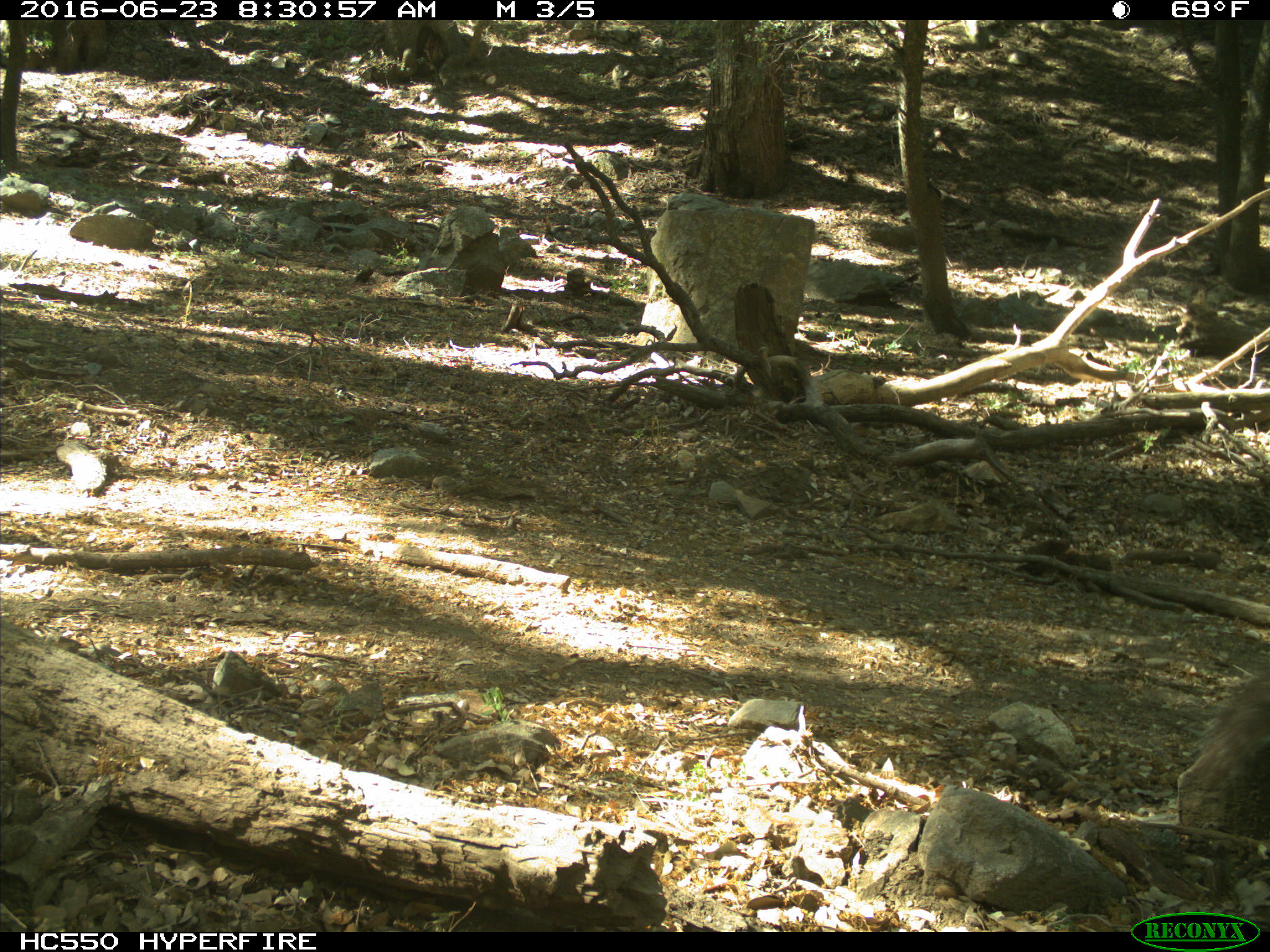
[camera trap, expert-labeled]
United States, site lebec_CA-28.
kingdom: Animalia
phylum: Chordata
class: Mammalia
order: Rodentia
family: Sciuridae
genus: Sciurus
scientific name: Sciurus carolinensis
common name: eastern gray squirrel